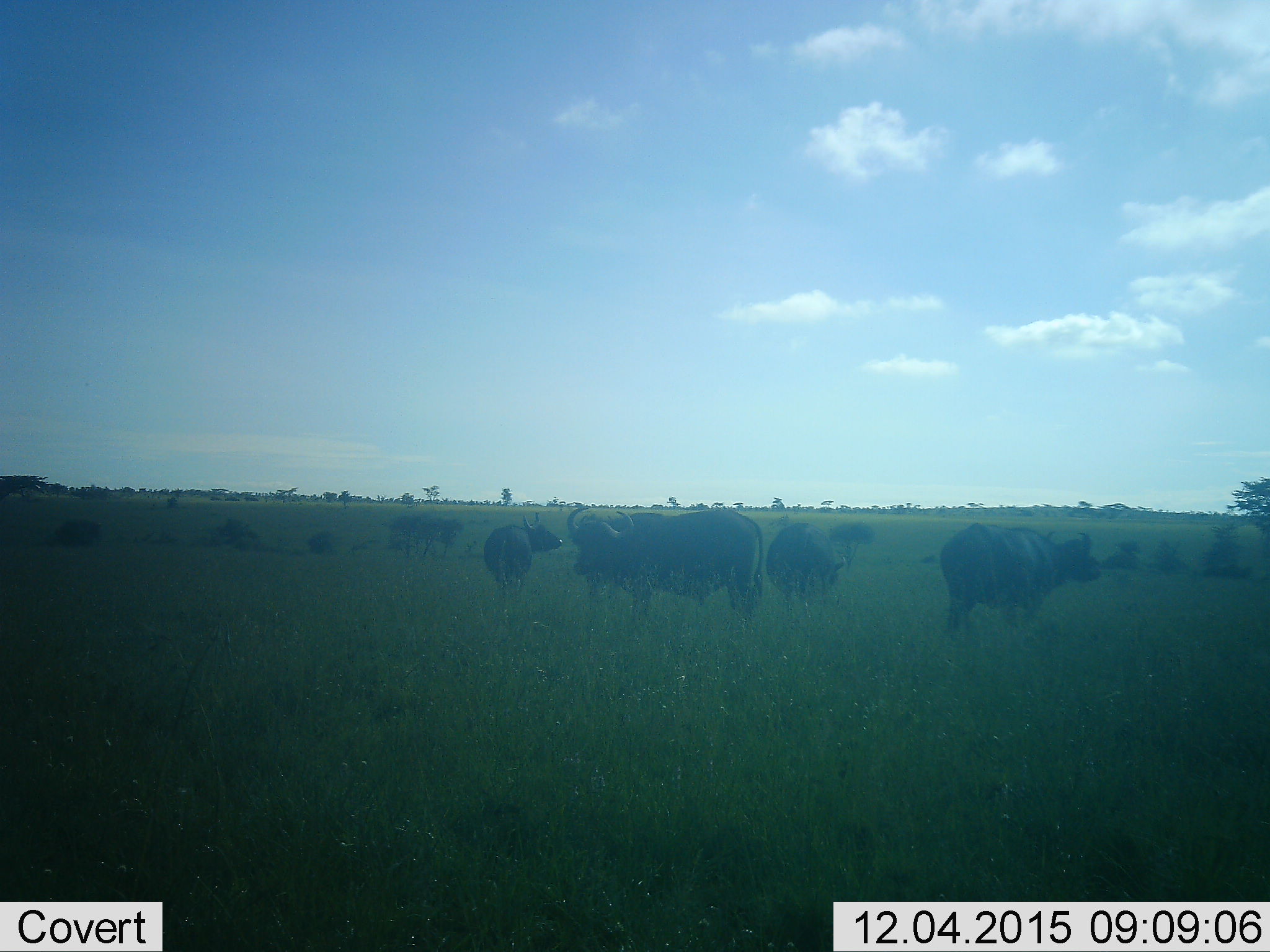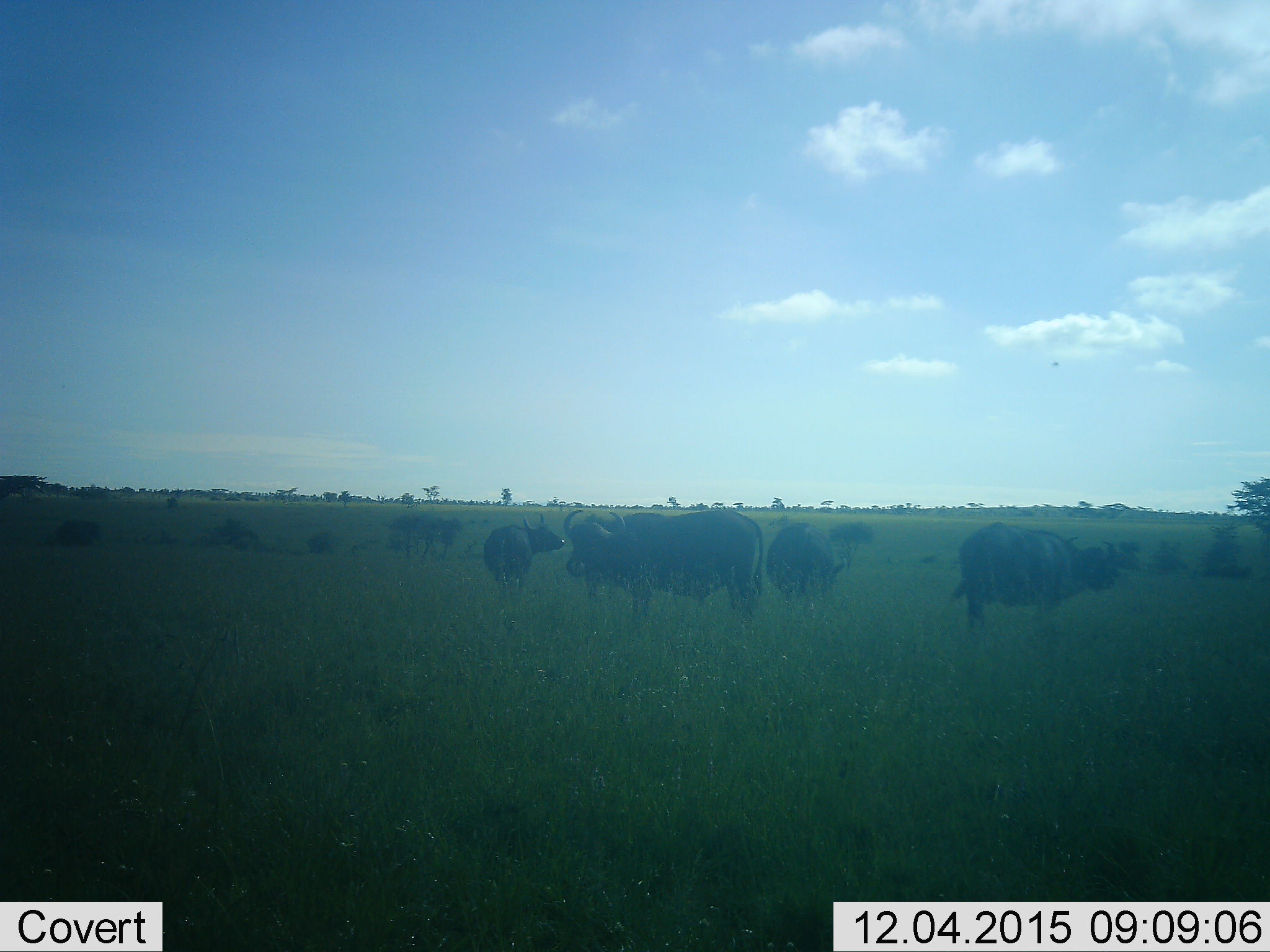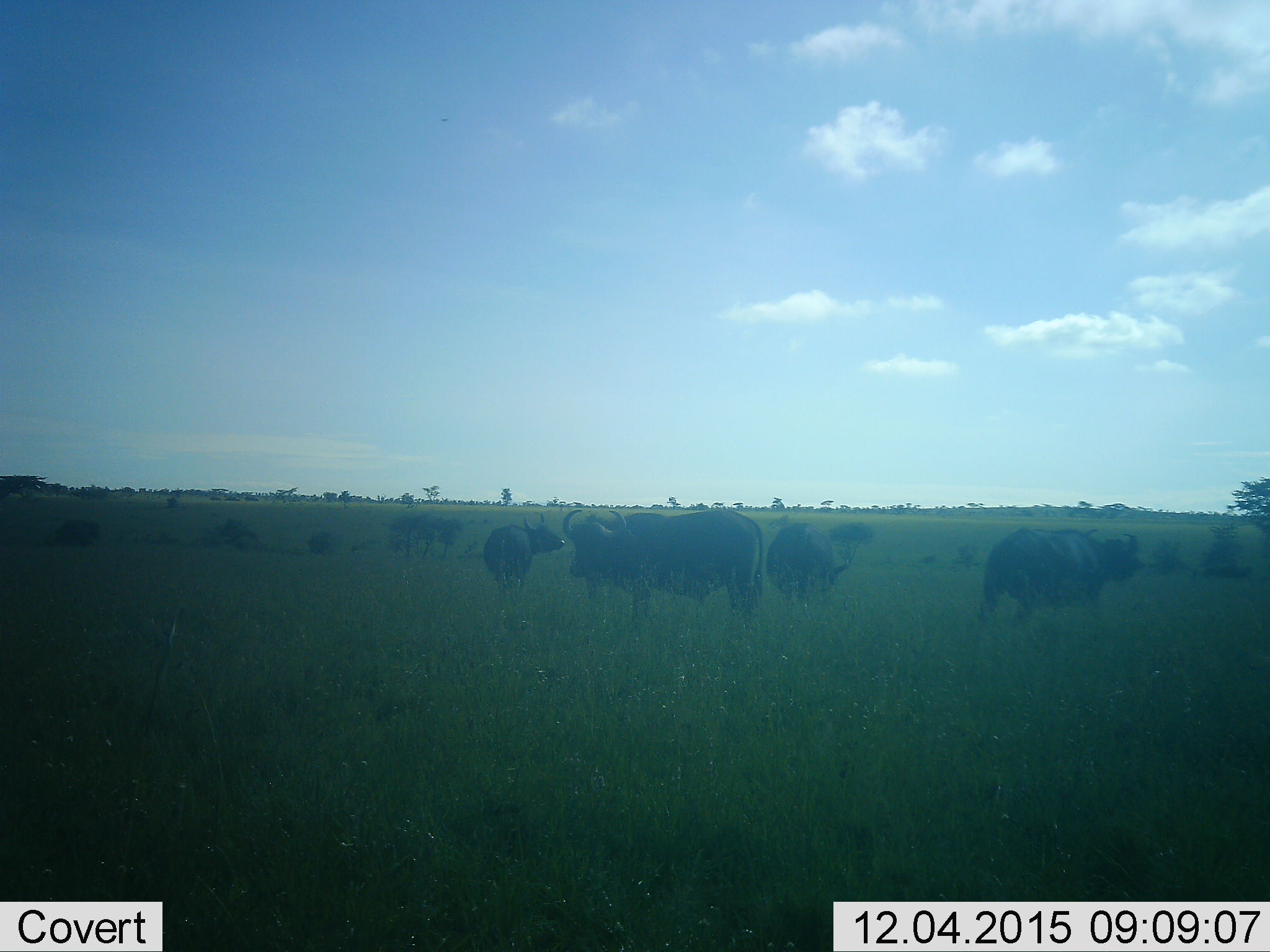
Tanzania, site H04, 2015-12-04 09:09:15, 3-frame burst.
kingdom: Animalia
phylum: Chordata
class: Mammalia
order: Artiodactyla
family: Bovidae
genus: Syncerus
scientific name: Syncerus caffer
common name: cape buffalo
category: buffalo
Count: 11-50.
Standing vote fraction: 100%.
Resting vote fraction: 0%.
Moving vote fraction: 38%.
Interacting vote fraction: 0%.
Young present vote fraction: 0%.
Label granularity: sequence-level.